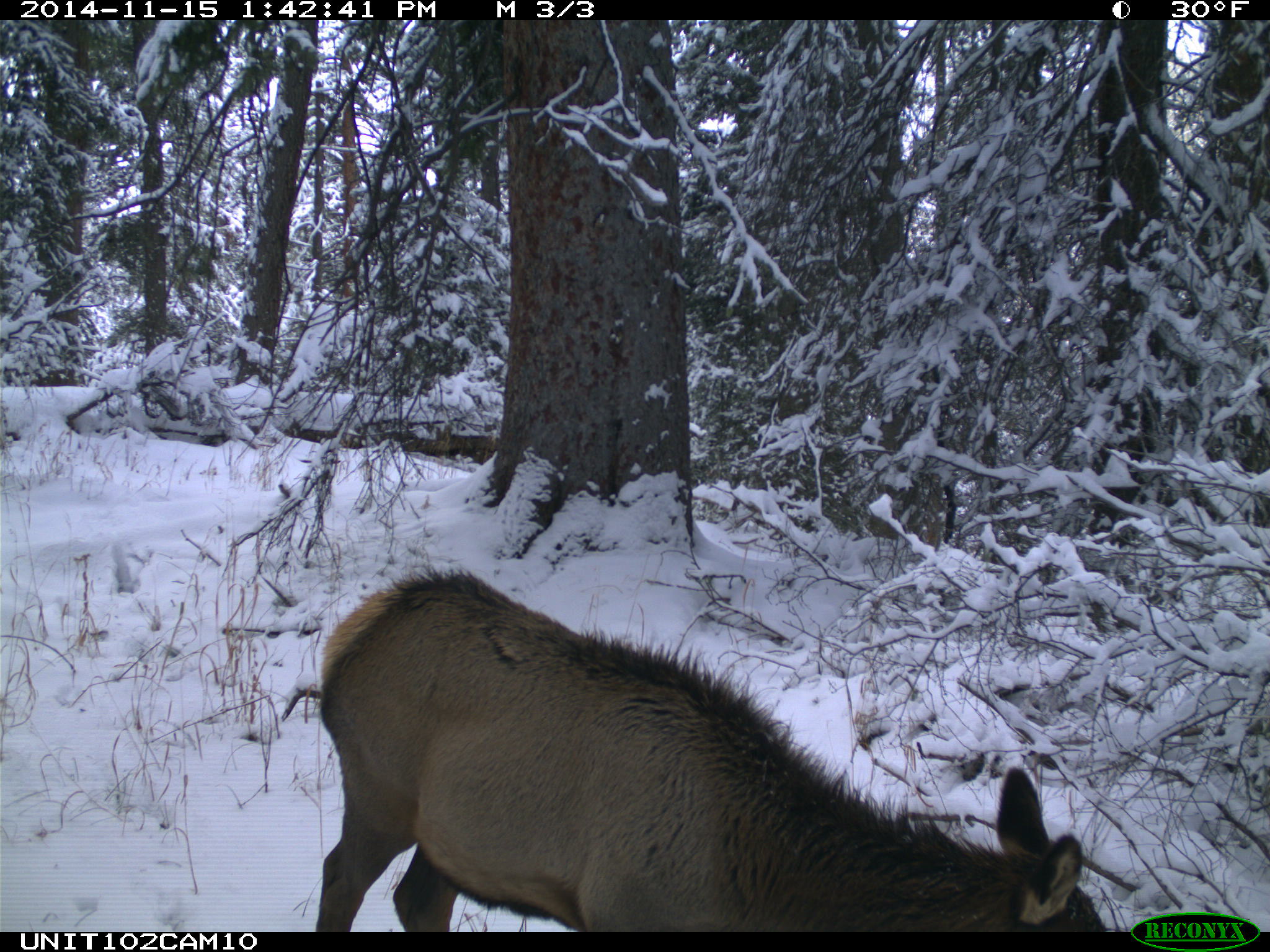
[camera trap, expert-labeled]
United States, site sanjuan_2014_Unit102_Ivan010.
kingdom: Animalia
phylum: Chordata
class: Mammalia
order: Artiodactyla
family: Cervidae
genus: Cervus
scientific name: Cervus elaphus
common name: red deer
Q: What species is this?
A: Cervus elaphus (red deer).